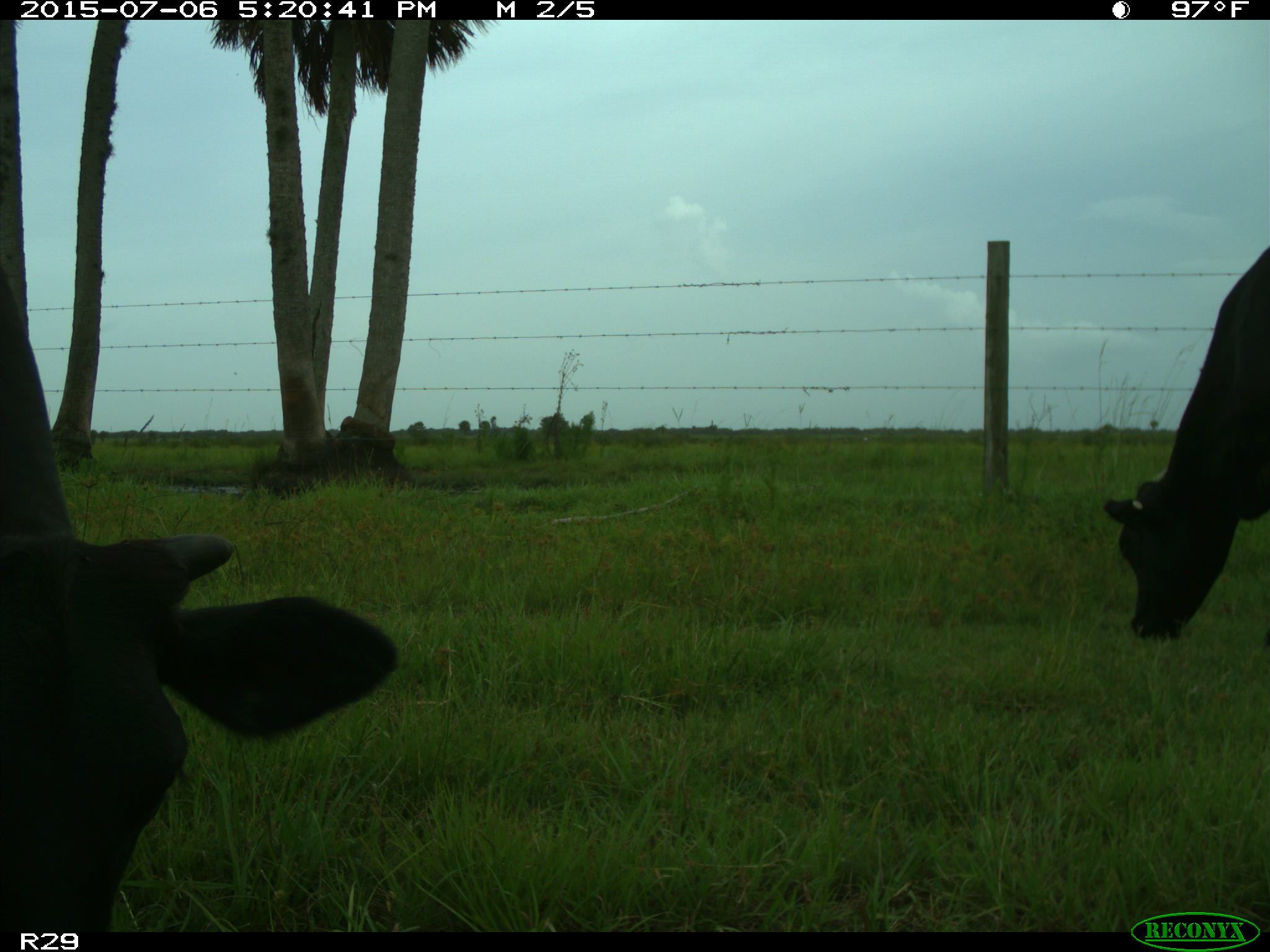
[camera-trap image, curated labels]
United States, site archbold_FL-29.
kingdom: Animalia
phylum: Chordata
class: Mammalia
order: Artiodactyla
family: Bovidae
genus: Bos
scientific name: Bos taurus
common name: domestic cow